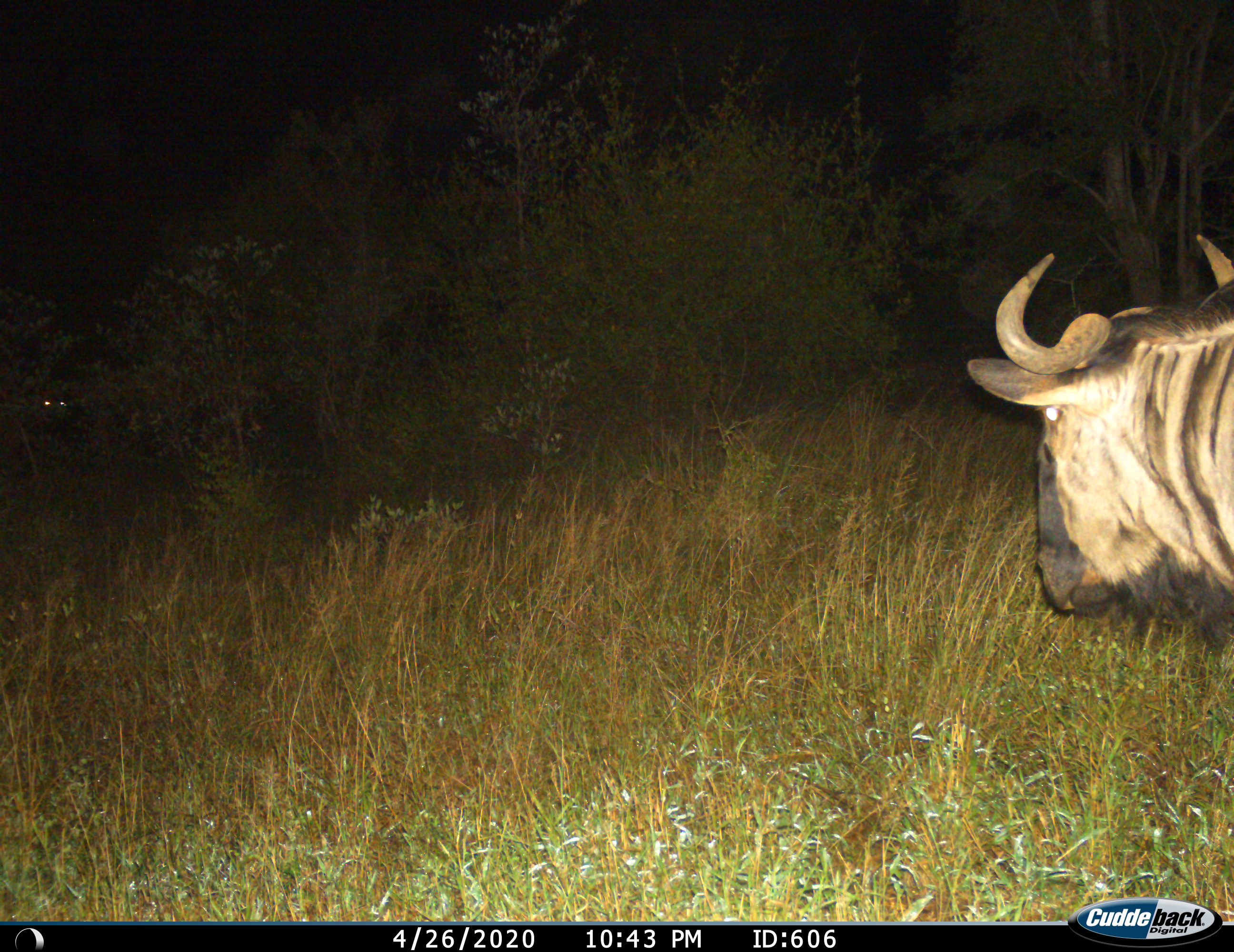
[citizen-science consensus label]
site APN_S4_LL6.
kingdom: Animalia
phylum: Chordata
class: Mammalia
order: Artiodactyla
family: Bovidae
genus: Connochaetes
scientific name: Connochaetes taurinus taurinus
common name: blue wildebeest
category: wildebeestblue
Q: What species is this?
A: Wildebeestblue (blue wildebeest) (Connochaetes taurinus taurinus).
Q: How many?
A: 1.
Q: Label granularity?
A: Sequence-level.